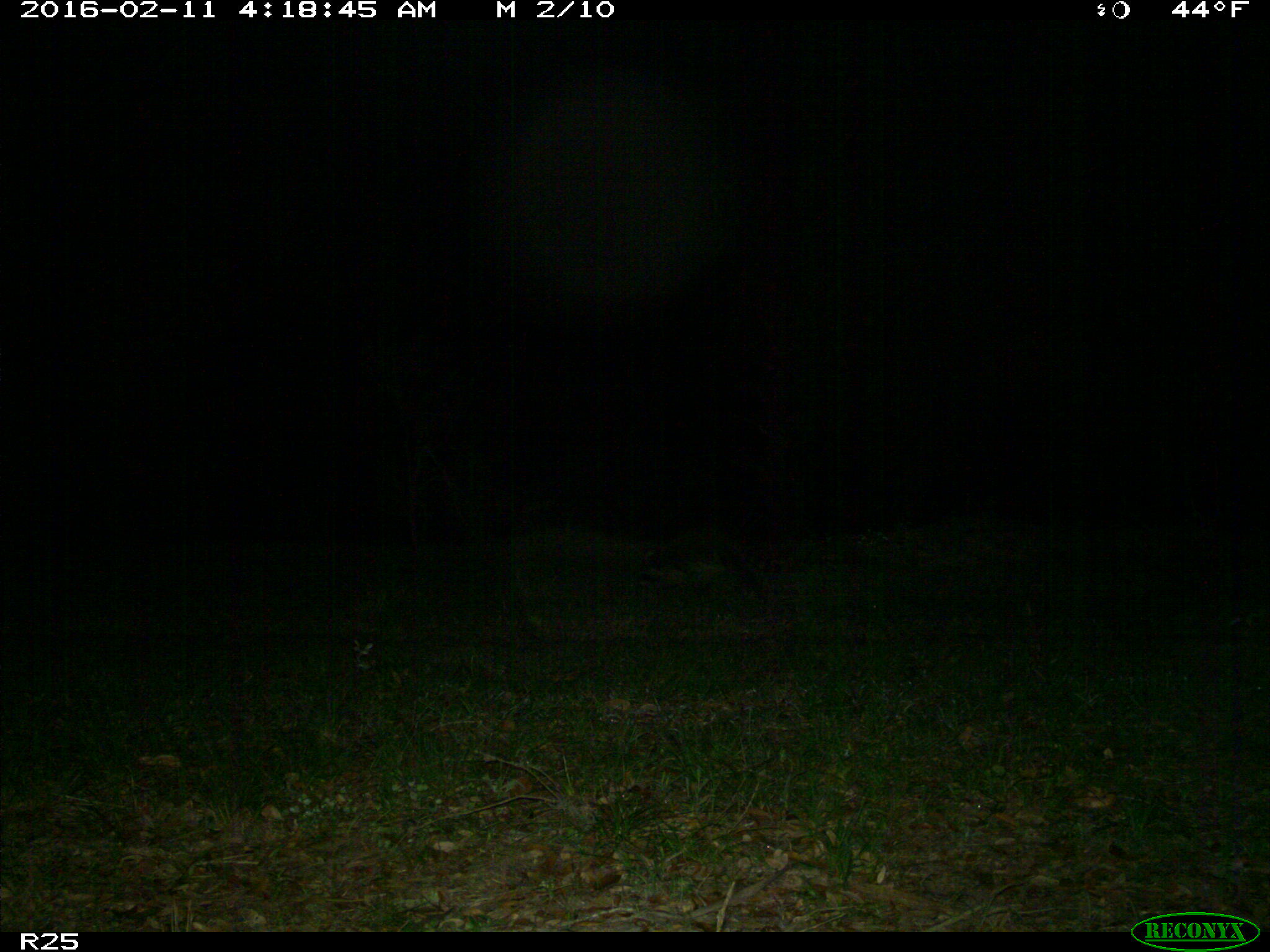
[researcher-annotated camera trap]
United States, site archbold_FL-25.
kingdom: Animalia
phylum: Chordata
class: Mammalia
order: Carnivora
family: Procyonidae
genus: Procyon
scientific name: Procyon lotor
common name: common raccoon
Procyon lotor (common raccoon).